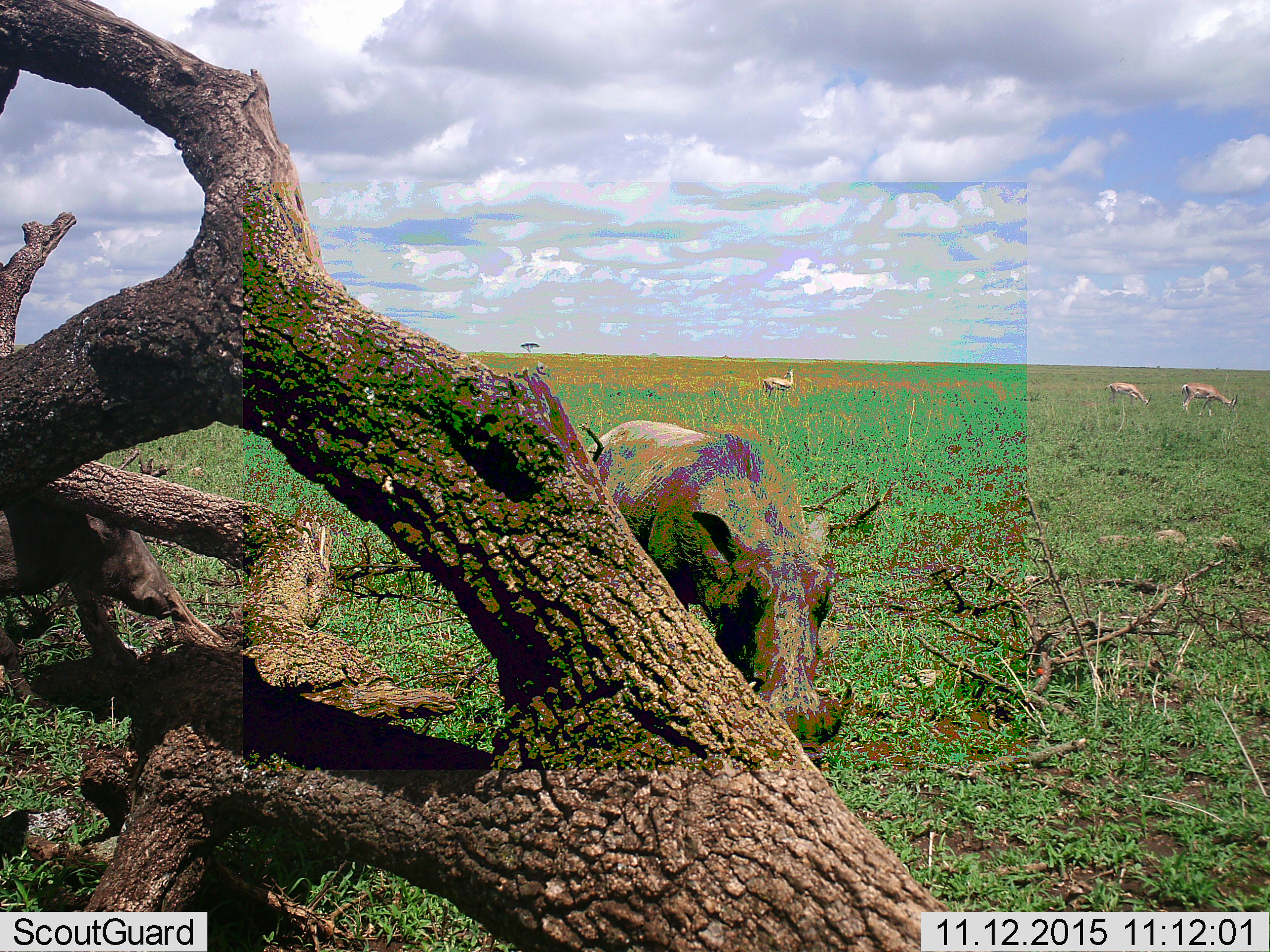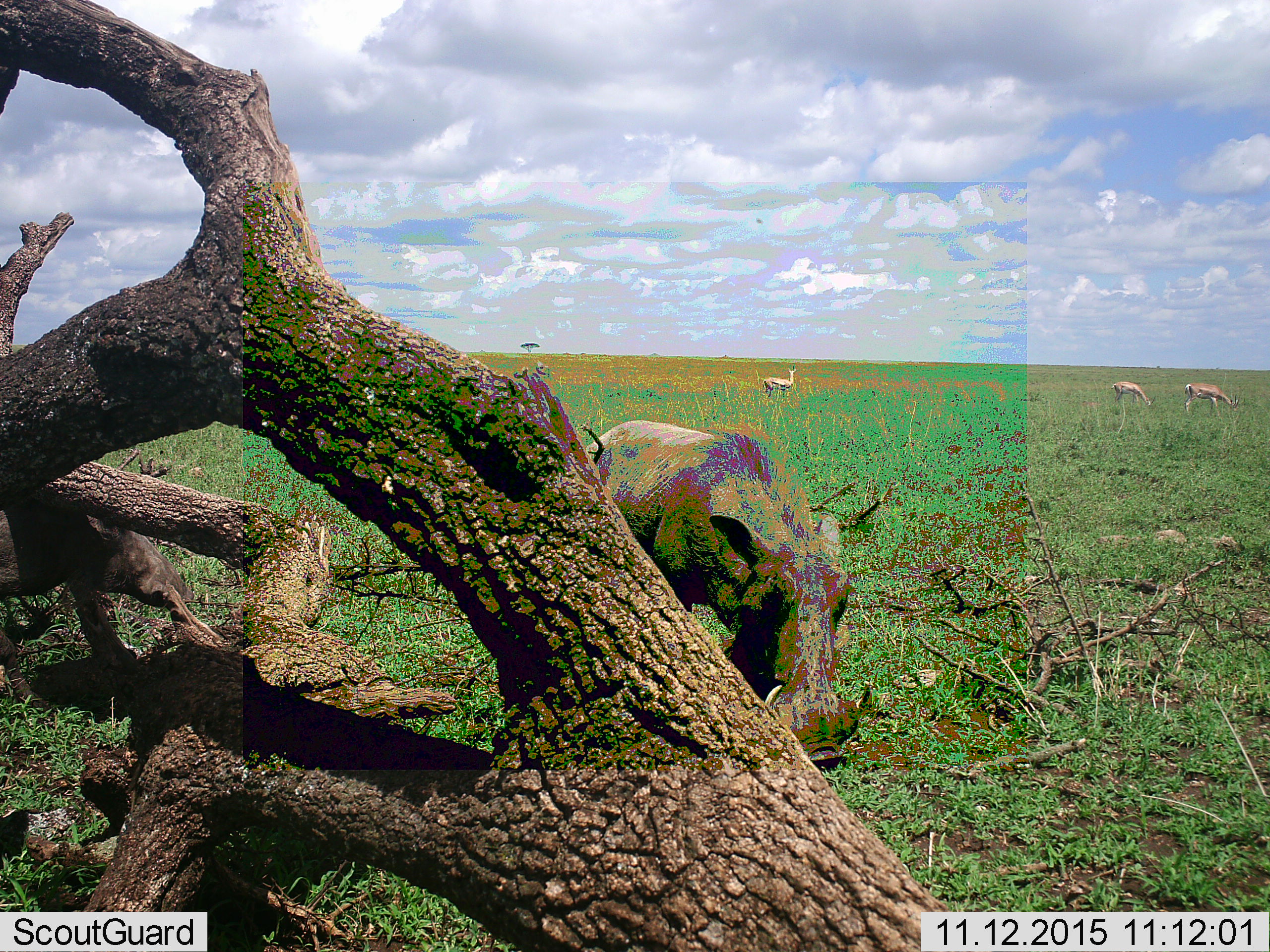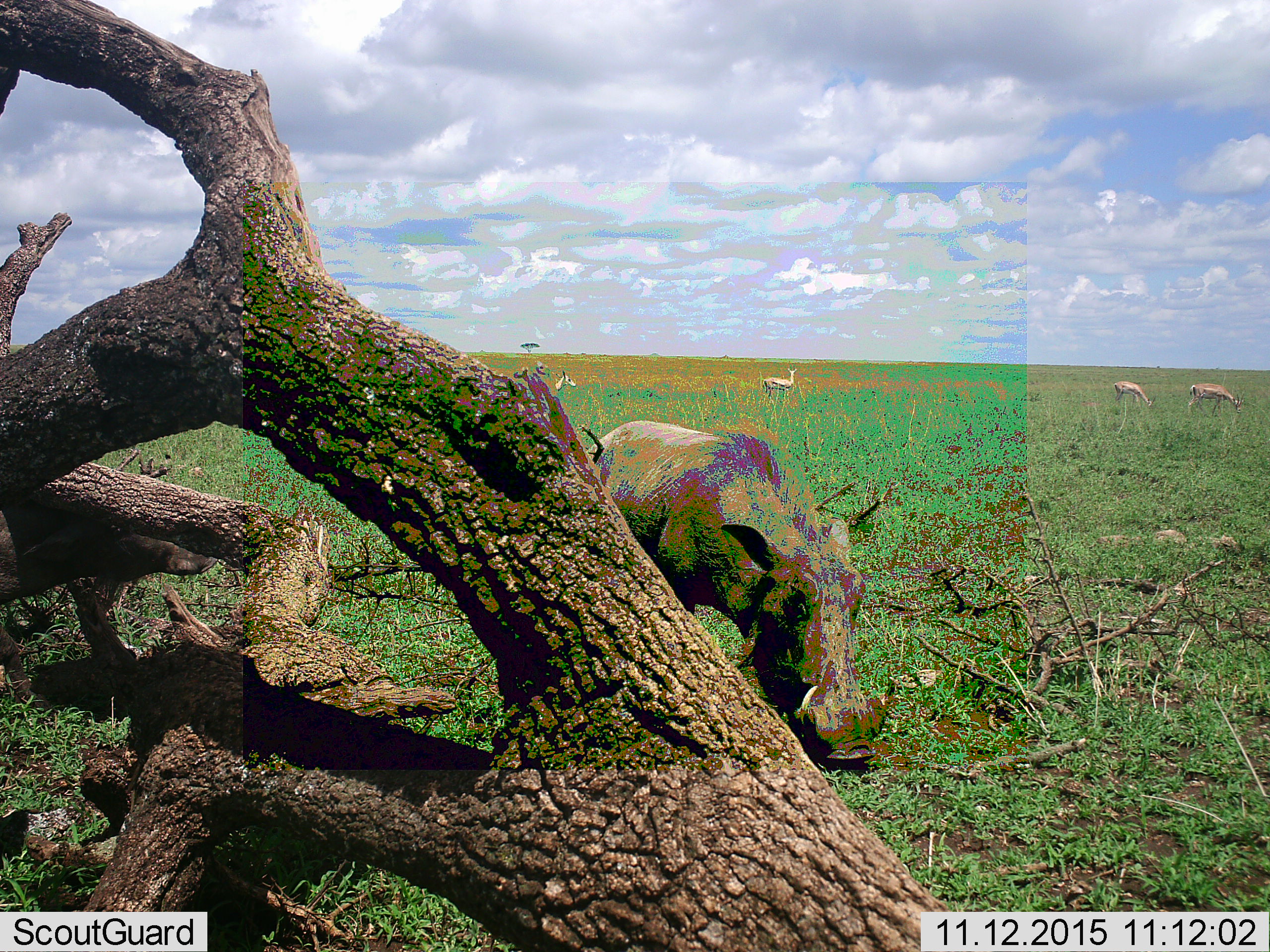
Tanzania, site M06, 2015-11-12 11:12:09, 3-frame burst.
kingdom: Animalia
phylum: Chordata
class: Mammalia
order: Artiodactyla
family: Bovidae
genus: Eudorcas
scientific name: Eudorcas thomsonii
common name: thomson's gazelle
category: gazellethomsons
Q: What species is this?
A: Gazellethomsons (thomson's gazelle) (Eudorcas thomsonii).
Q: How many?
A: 3.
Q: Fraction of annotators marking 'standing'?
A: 83%.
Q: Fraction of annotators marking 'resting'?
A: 0%.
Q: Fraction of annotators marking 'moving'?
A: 33%.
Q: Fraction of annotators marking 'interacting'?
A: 0%.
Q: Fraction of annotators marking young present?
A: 0%.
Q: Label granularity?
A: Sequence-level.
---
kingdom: Animalia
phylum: Chordata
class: Mammalia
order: Artiodactyla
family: Suidae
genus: Phacochoerus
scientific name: Phacochoerus africanus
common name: warthog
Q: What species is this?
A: Warthog (Phacochoerus africanus).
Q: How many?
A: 2.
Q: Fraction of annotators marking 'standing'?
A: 70%.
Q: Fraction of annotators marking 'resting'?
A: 0%.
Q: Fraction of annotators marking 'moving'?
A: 40%.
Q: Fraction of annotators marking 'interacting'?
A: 0%.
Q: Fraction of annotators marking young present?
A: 10%.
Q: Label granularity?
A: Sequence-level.